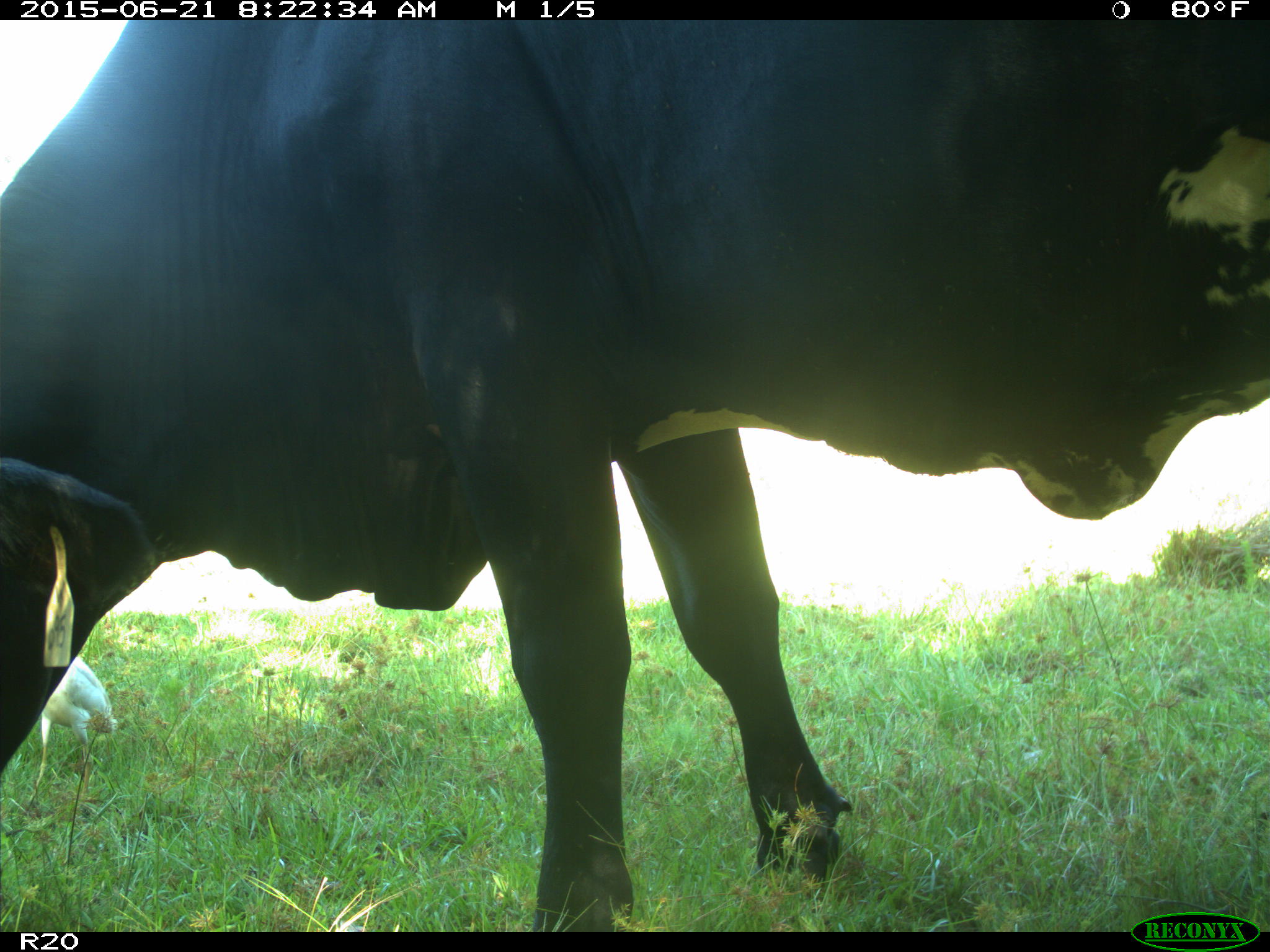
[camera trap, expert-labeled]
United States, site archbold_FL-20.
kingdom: Animalia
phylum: Chordata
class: Mammalia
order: Artiodactyla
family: Bovidae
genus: Bos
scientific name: Bos taurus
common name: domestic cow